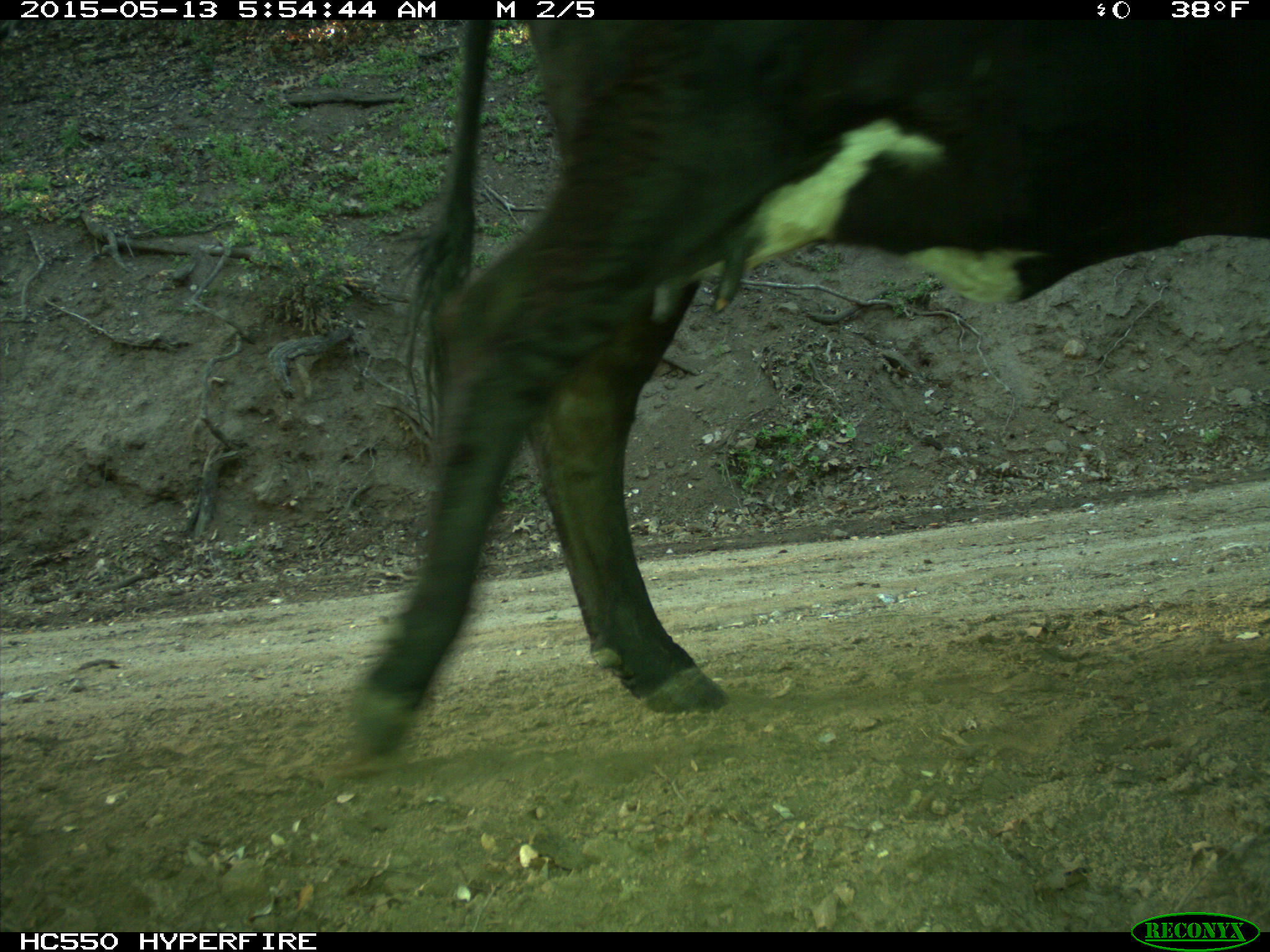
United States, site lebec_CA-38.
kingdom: Animalia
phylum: Chordata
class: Mammalia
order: Artiodactyla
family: Bovidae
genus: Bos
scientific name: Bos taurus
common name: domestic cow